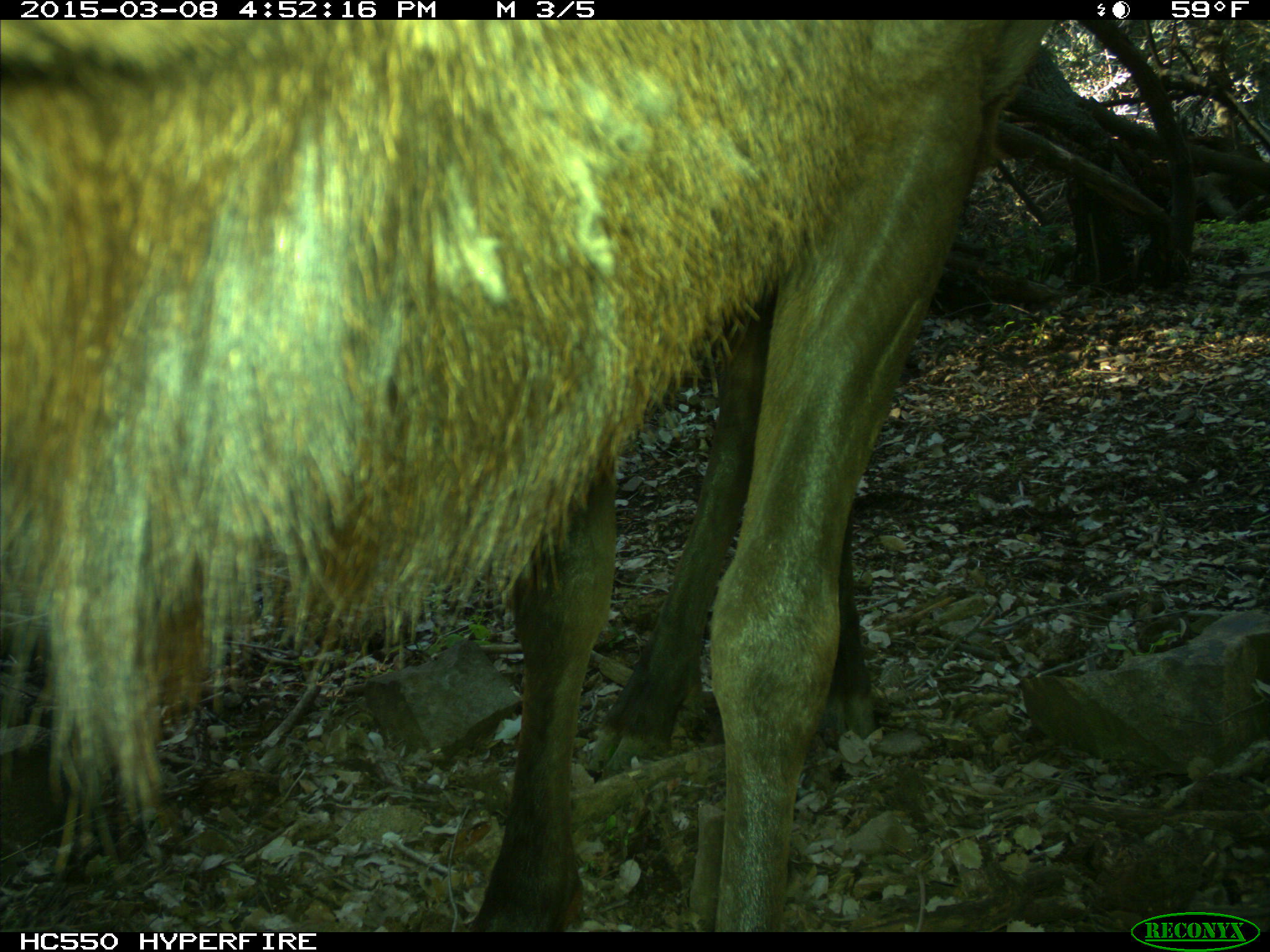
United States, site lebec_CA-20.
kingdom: Animalia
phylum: Chordata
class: Mammalia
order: Artiodactyla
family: Cervidae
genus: Cervus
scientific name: Cervus canadensis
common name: elk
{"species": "Cervus canadensis (elk)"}